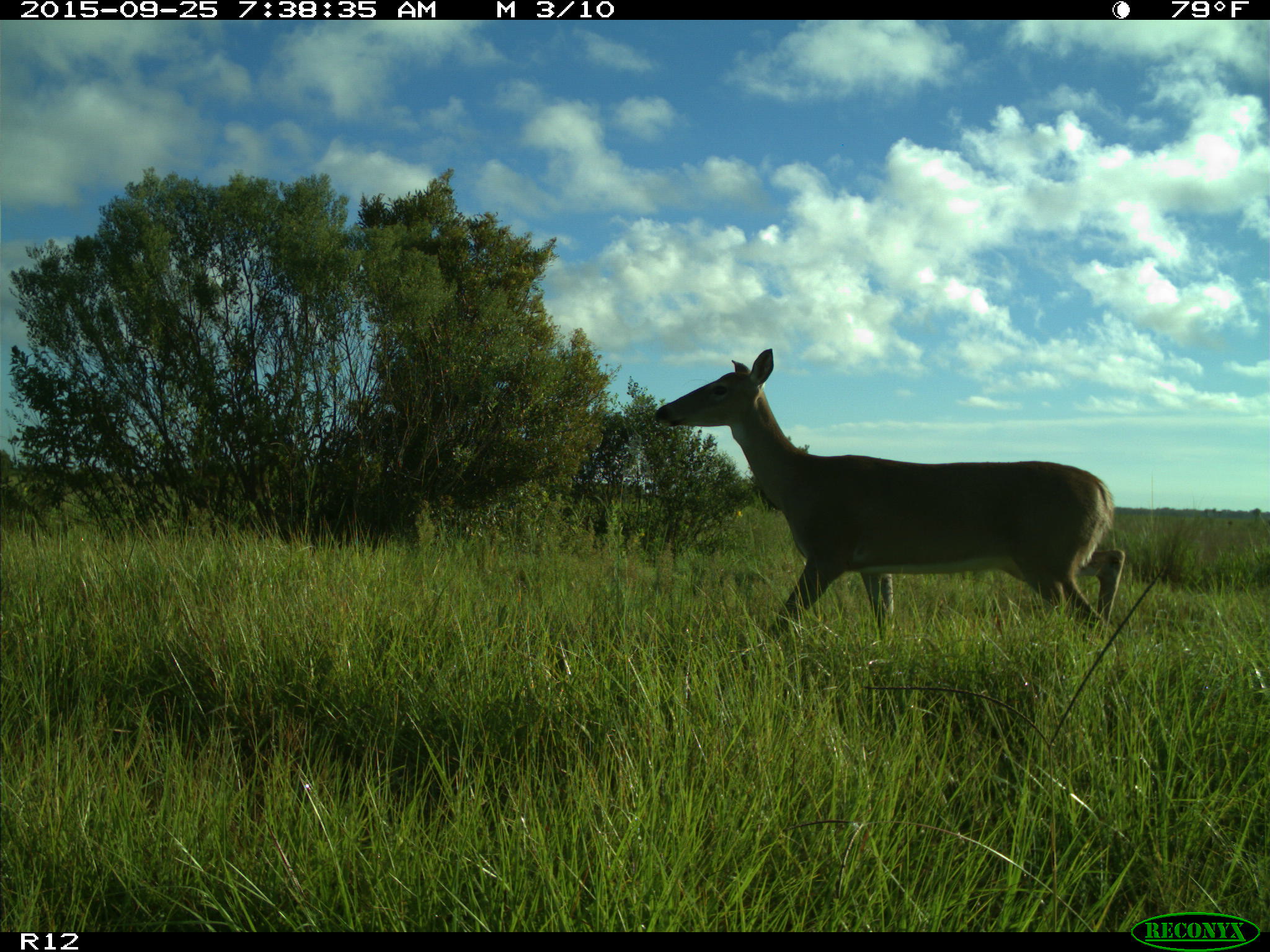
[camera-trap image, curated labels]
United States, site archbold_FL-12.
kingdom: Animalia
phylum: Chordata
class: Mammalia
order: Artiodactyla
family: Cervidae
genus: Odocoileus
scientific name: Odocoileus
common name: deer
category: unidentified deer